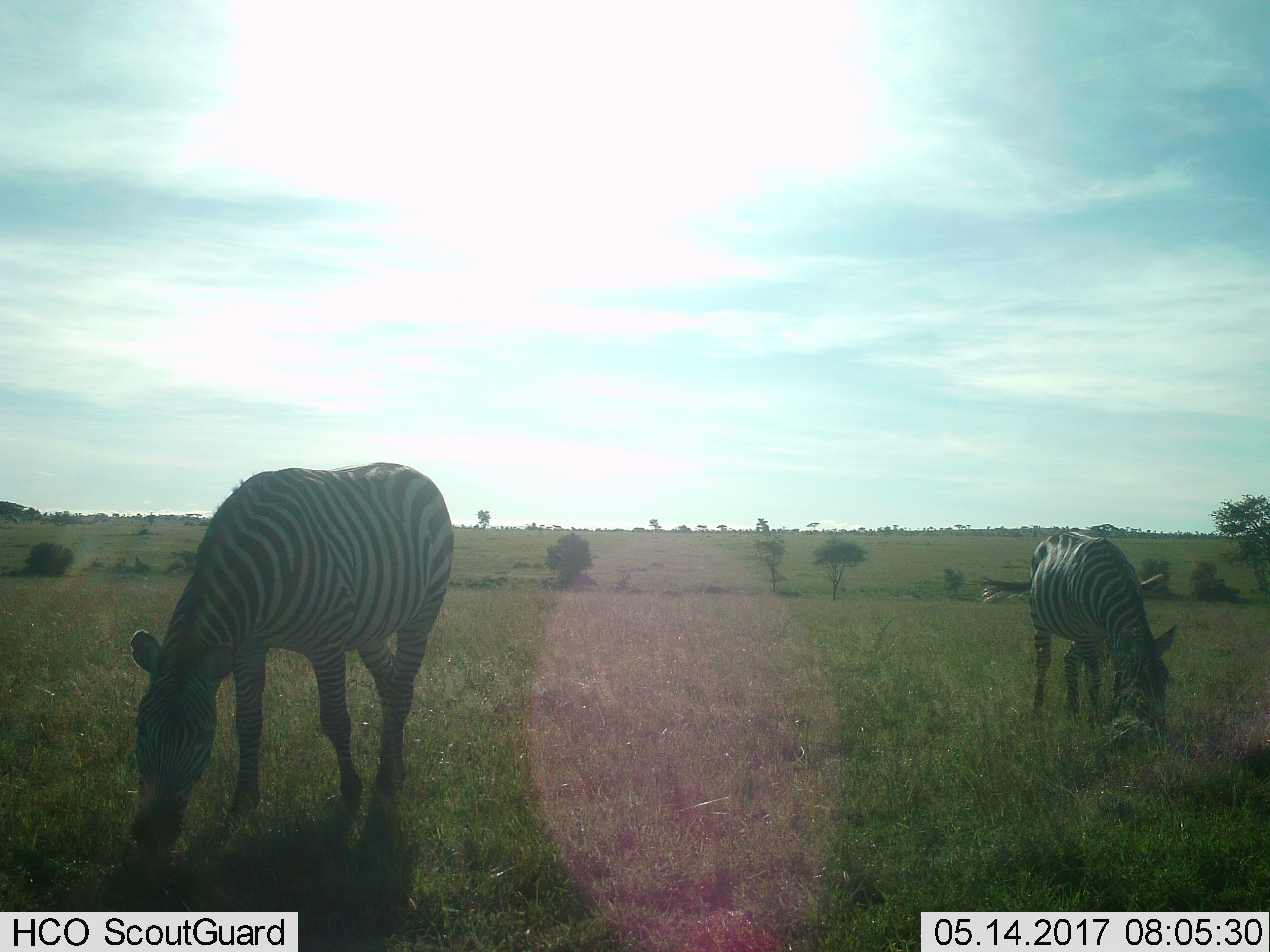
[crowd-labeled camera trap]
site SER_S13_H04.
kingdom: Animalia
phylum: Chordata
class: Mammalia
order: Perissodactyla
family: Equidae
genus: Equus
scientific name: Equus quagga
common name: plains zebra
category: zebraplains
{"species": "zebraplains (plains zebra) (Equus quagga)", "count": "2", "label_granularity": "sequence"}